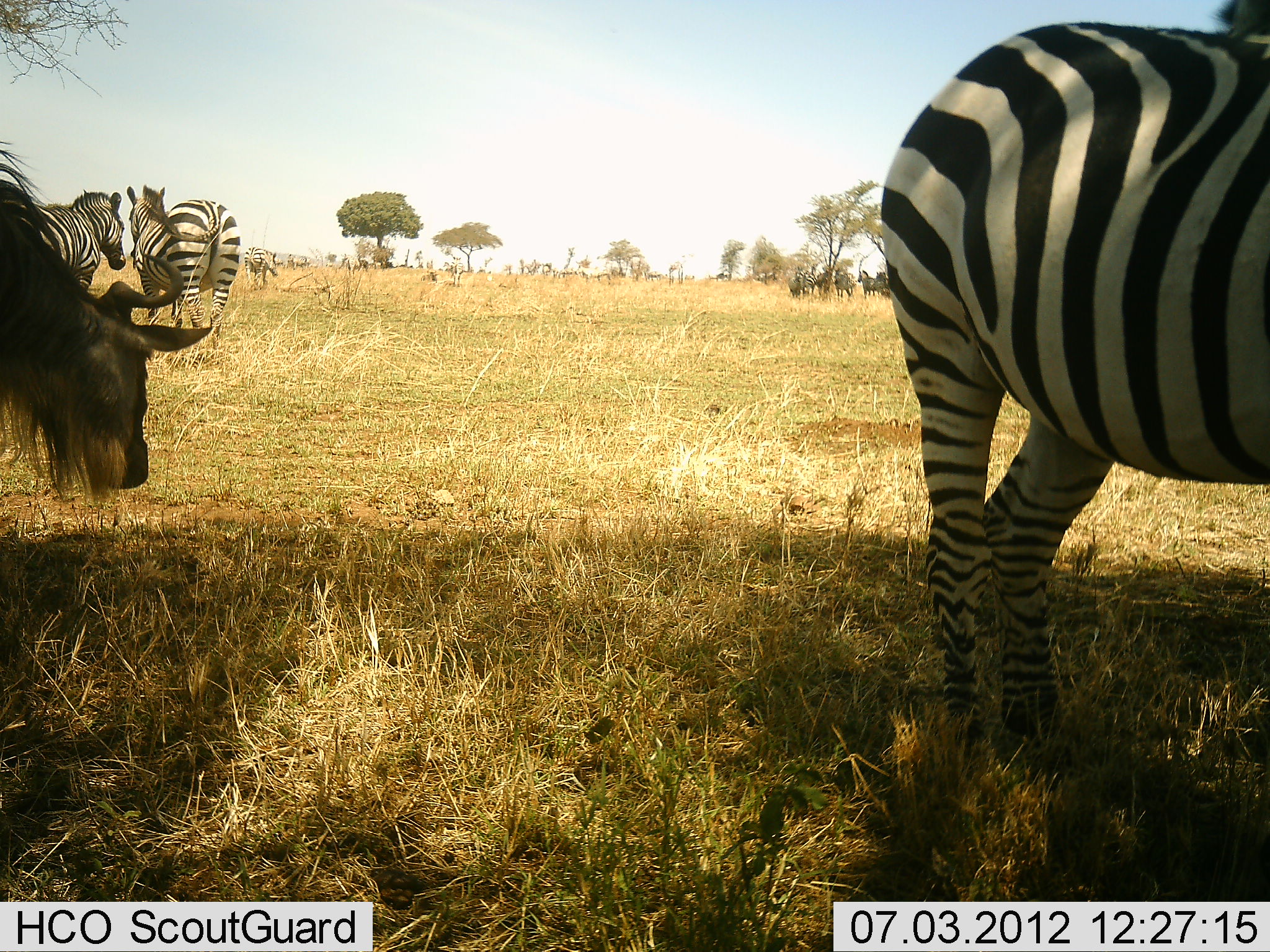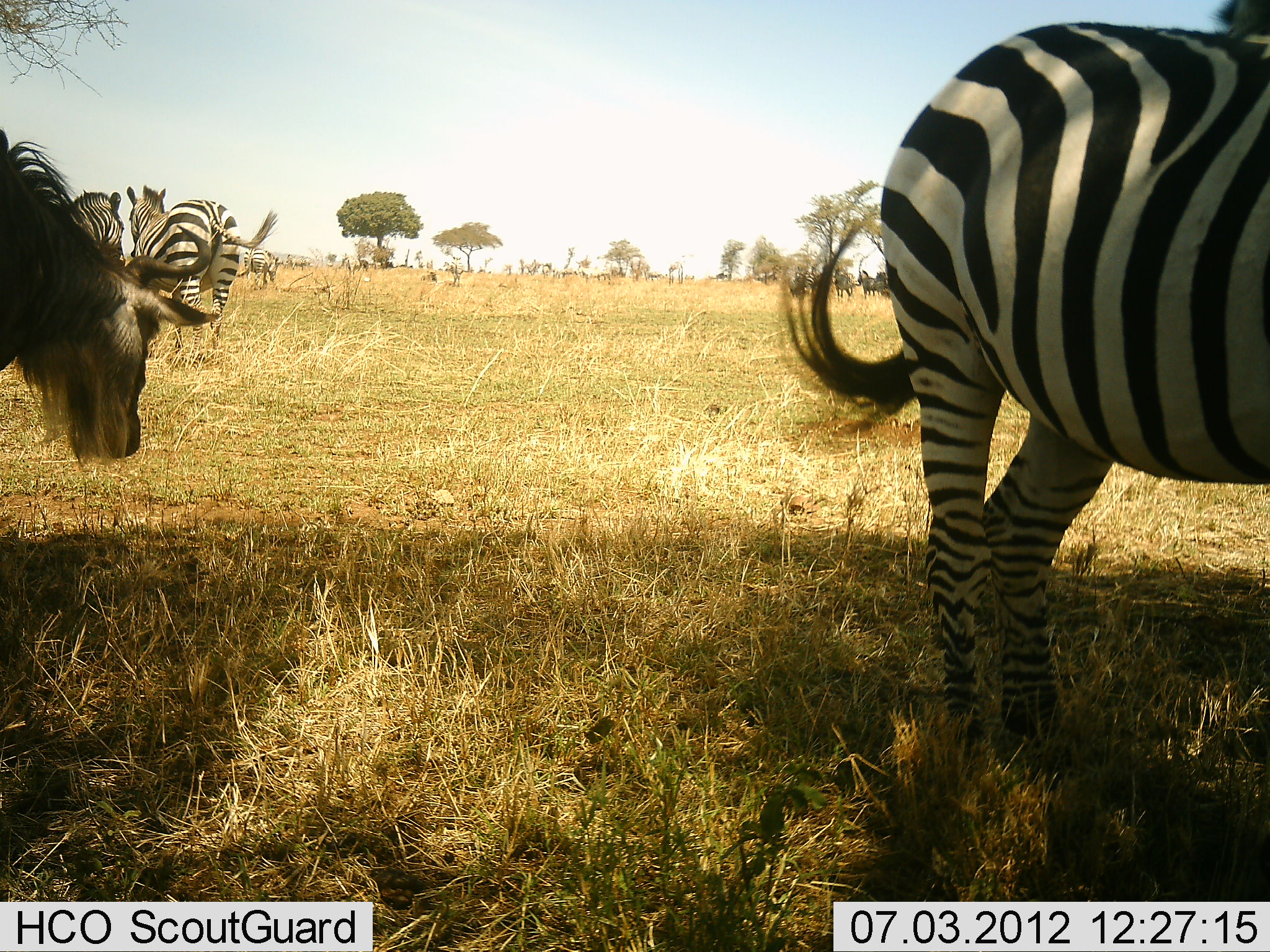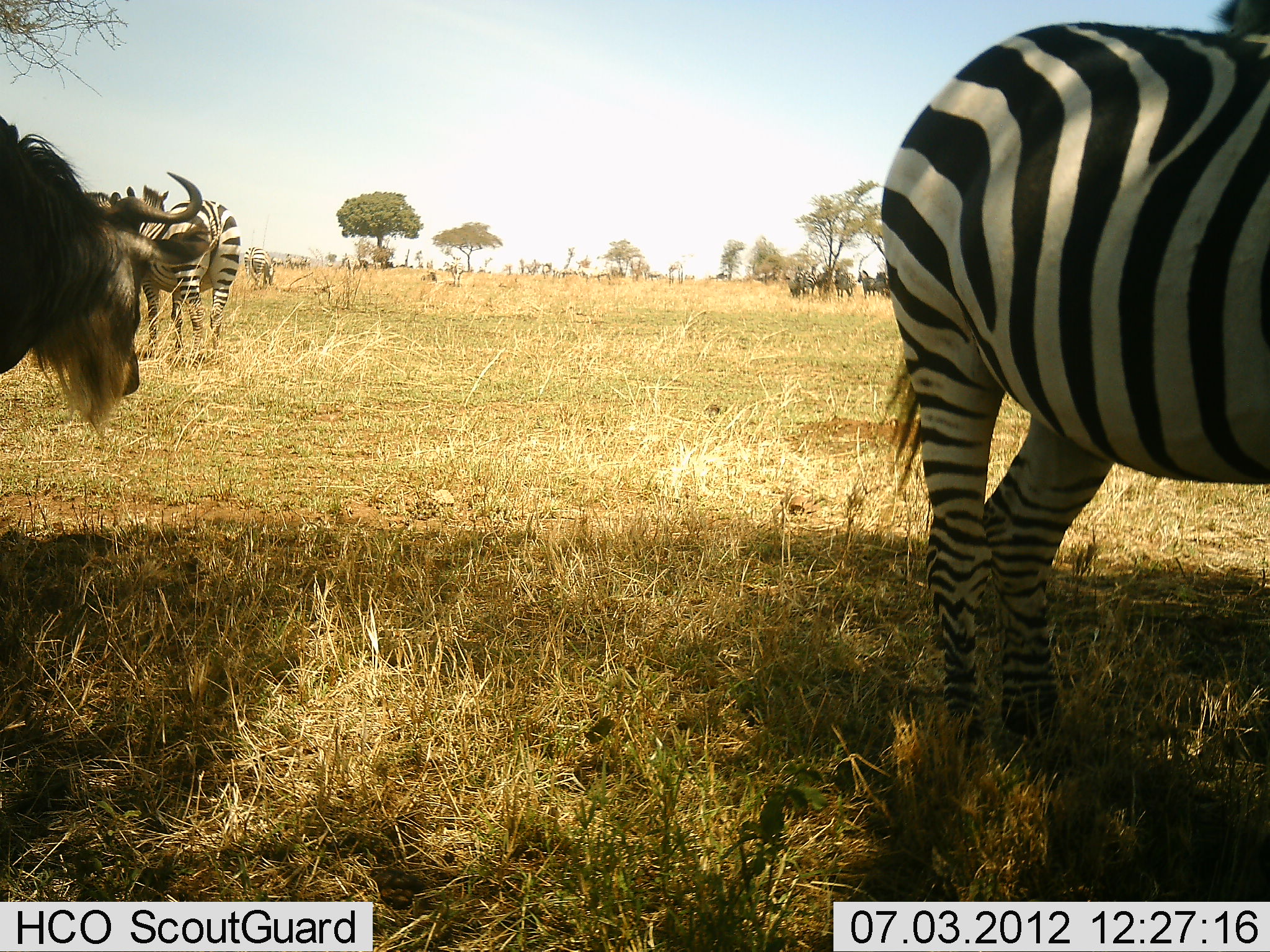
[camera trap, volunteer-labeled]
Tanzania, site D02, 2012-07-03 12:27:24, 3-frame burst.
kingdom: Animalia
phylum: Chordata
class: Mammalia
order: Artiodactyla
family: Bovidae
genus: Connochaetes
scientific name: Connochaetes taurinus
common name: blue wildebeest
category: wildebeest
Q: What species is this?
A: Wildebeest (blue wildebeest) (Connochaetes taurinus).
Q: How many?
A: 1.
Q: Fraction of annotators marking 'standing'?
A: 70%.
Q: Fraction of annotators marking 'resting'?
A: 0%.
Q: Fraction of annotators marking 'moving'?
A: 0%.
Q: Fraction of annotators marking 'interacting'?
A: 0%.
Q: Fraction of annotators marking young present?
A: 0%.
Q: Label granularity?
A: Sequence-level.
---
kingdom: Animalia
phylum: Chordata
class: Mammalia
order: Perissodactyla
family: Equidae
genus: Equus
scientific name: Equus quagga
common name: plains zebra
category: zebra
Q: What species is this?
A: Zebra (plains zebra) (Equus quagga).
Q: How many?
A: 4.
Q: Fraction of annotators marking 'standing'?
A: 100%.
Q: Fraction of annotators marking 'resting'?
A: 9%.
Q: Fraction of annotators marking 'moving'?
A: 9%.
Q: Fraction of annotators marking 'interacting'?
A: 9%.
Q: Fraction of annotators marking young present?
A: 0%.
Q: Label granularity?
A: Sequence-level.